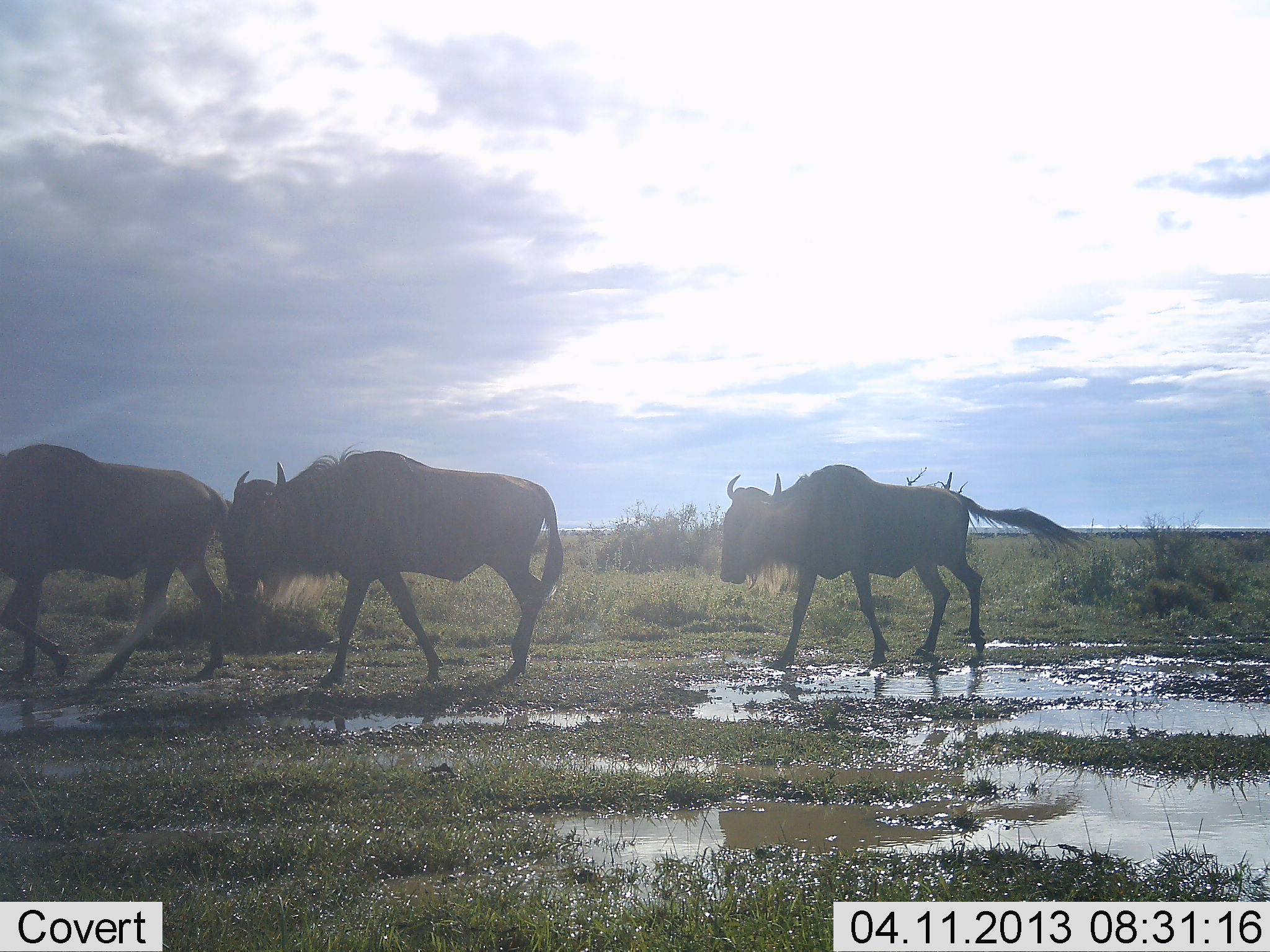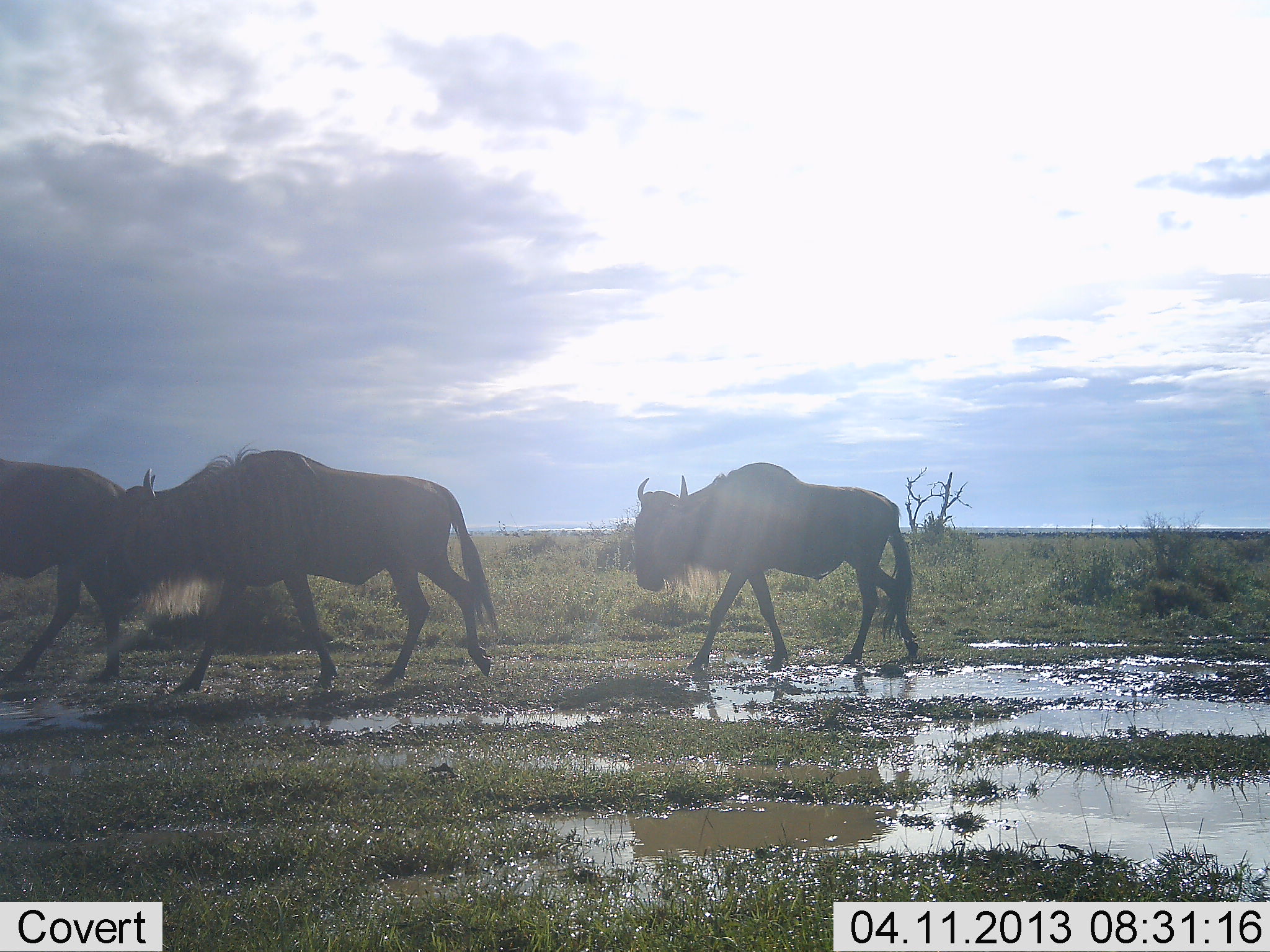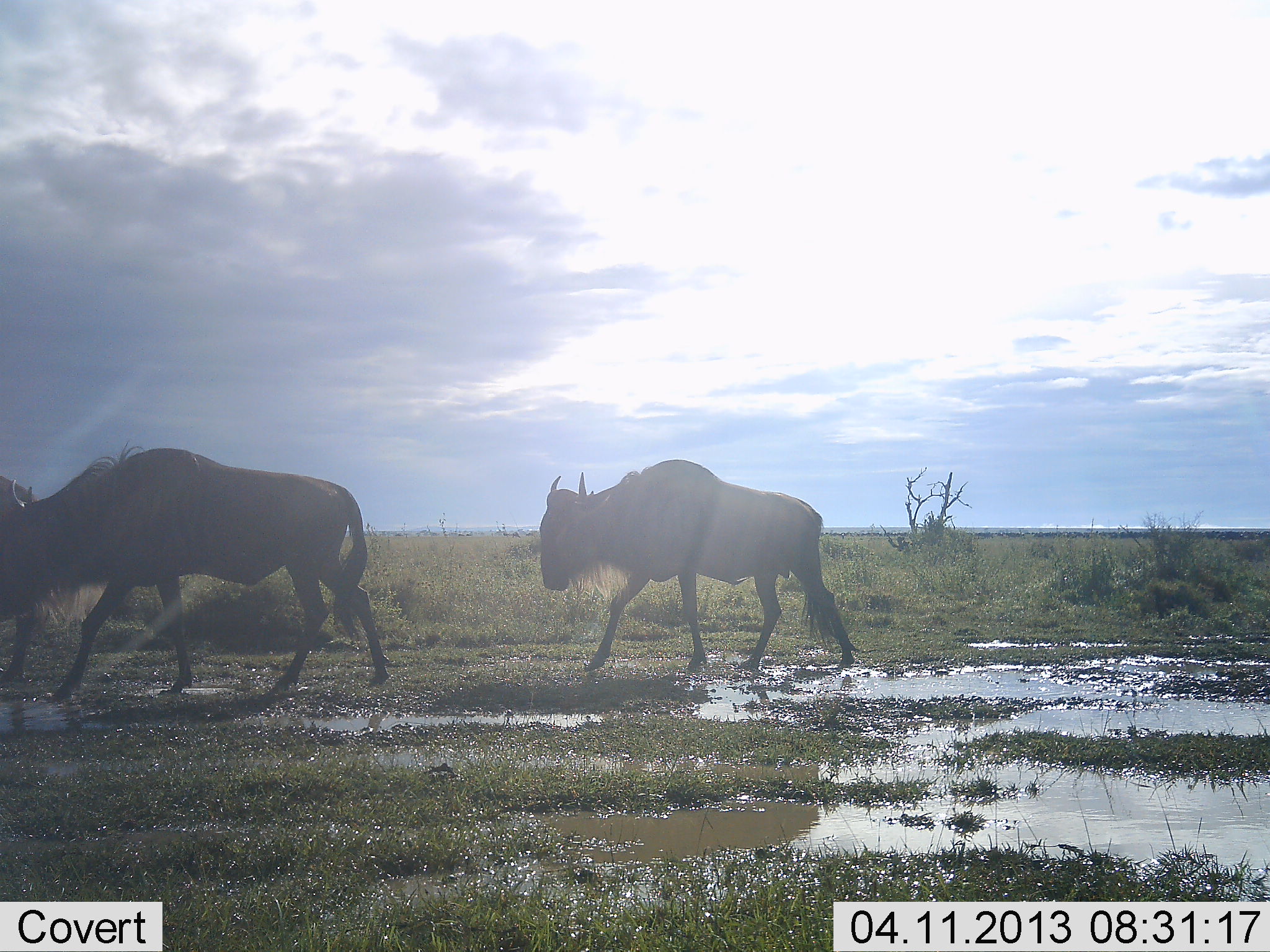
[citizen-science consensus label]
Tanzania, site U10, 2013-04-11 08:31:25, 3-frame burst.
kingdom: Animalia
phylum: Chordata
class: Mammalia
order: Artiodactyla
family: Bovidae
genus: Connochaetes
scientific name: Connochaetes taurinus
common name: blue wildebeest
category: wildebeest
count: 3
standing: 5%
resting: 0%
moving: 100%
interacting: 0%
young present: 0%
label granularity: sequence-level